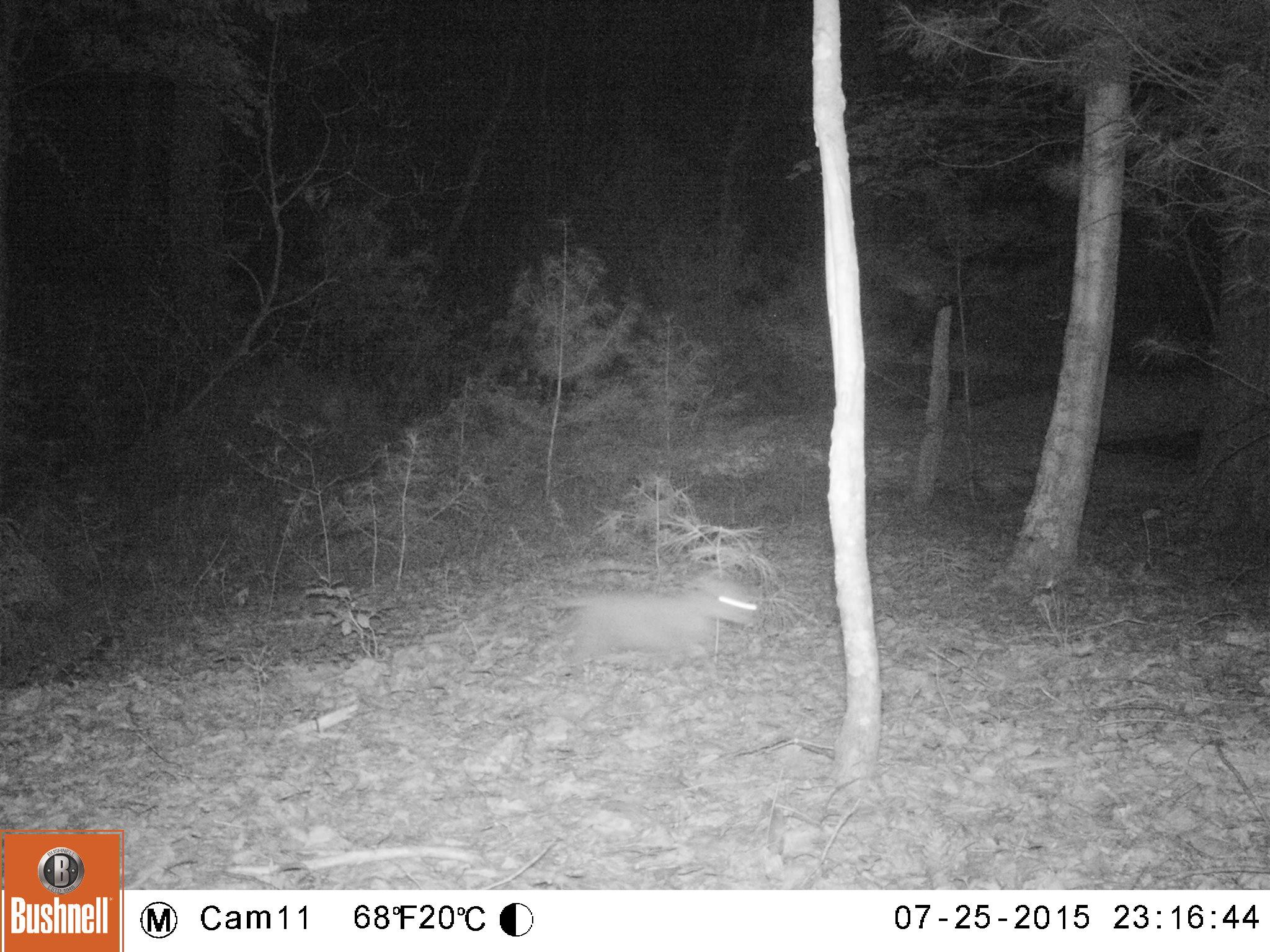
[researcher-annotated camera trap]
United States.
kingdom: Animalia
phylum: Chordata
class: Mammalia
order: Carnivora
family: Felidae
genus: Lynx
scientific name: Lynx rufus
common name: bobcat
Bobcat (Lynx rufus).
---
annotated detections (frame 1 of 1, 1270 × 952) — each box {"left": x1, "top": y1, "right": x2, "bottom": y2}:
Bobcat: {"left": 543, "top": 561, "right": 771, "bottom": 680}